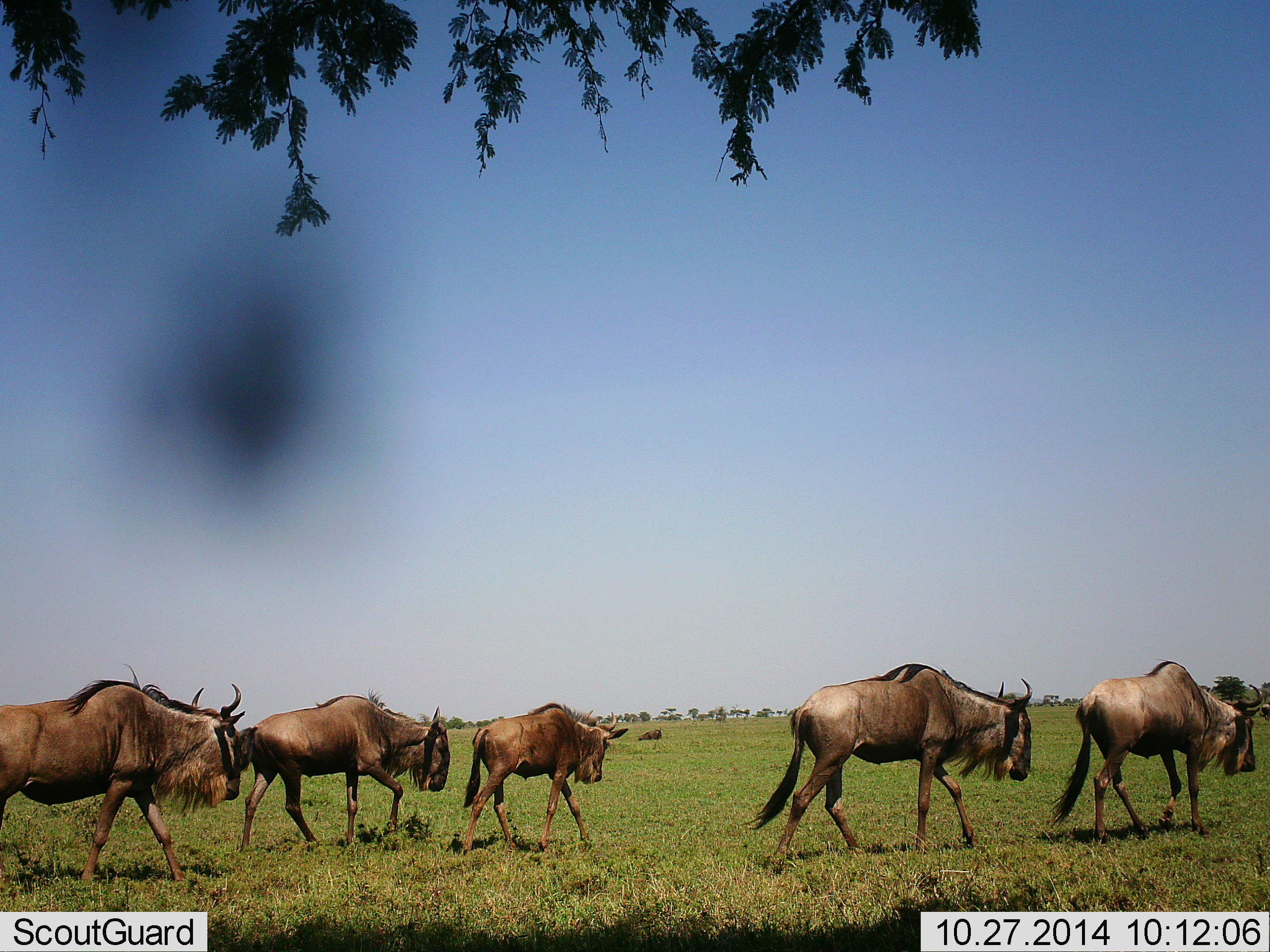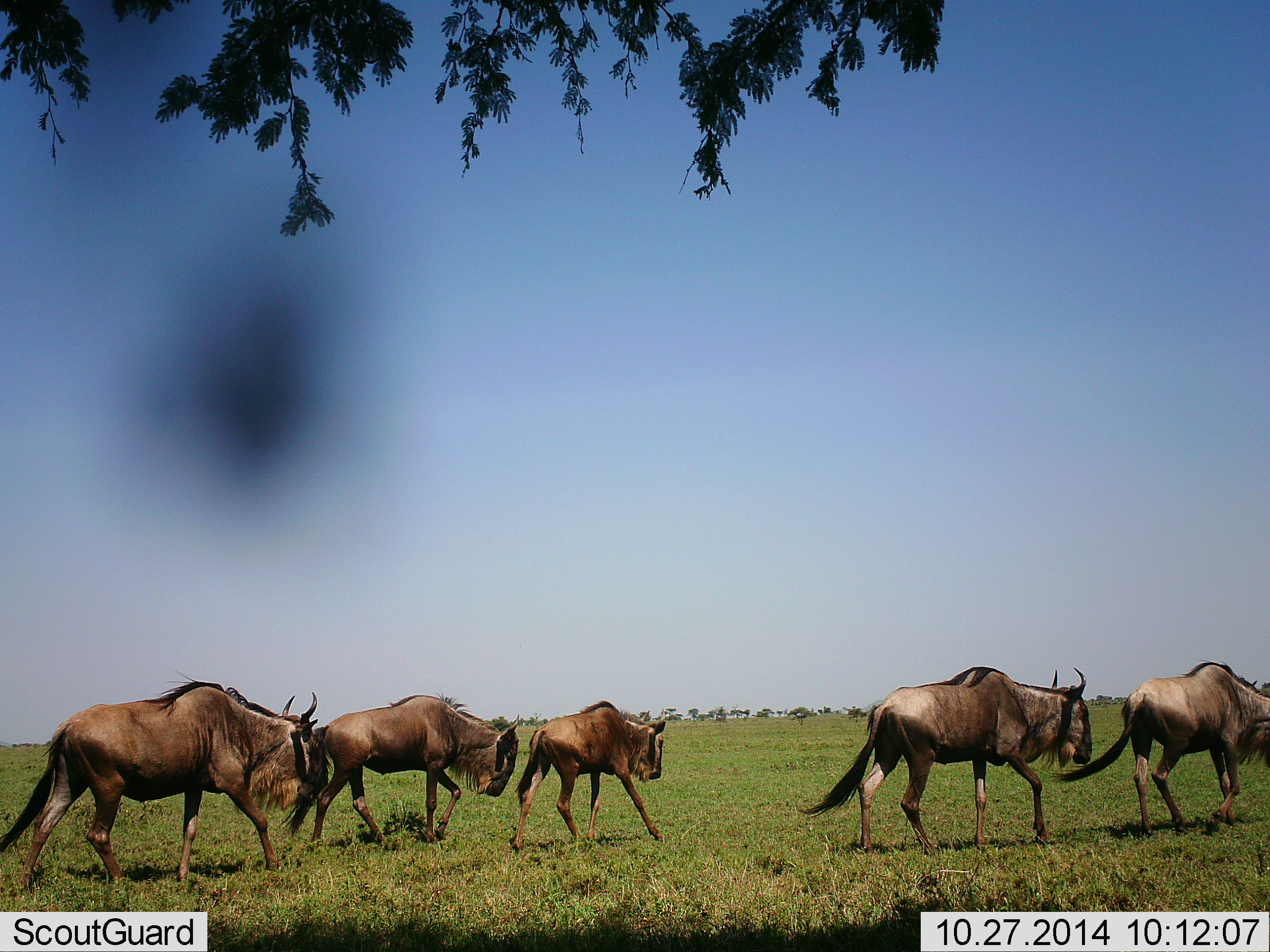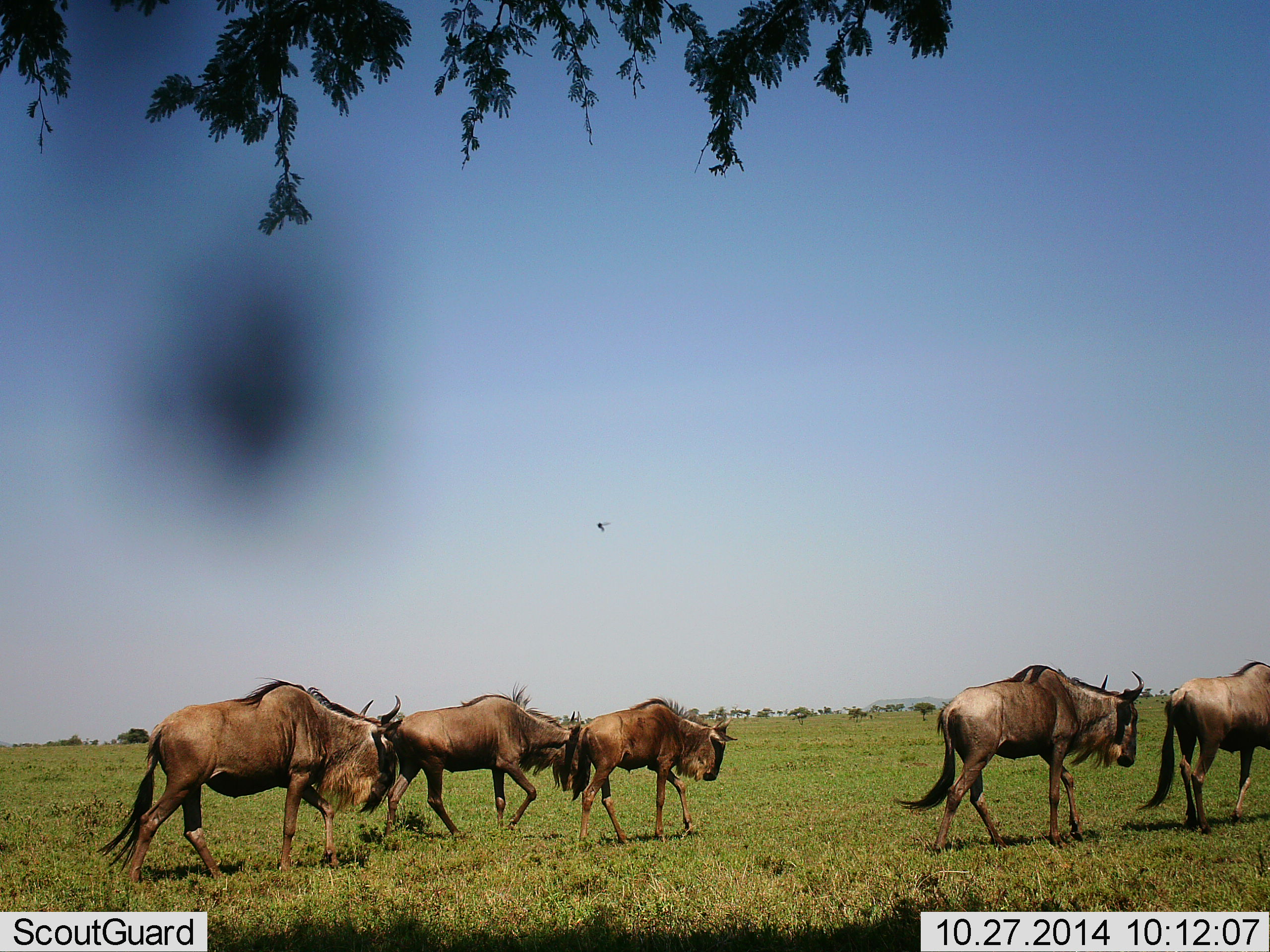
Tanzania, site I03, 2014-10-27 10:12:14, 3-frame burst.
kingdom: Animalia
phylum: Chordata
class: Mammalia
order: Artiodactyla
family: Bovidae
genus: Connochaetes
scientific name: Connochaetes taurinus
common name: blue wildebeest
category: wildebeest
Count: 5.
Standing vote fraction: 8%.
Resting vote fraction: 0%.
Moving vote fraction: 100%.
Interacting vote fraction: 0%.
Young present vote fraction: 50%.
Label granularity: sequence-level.